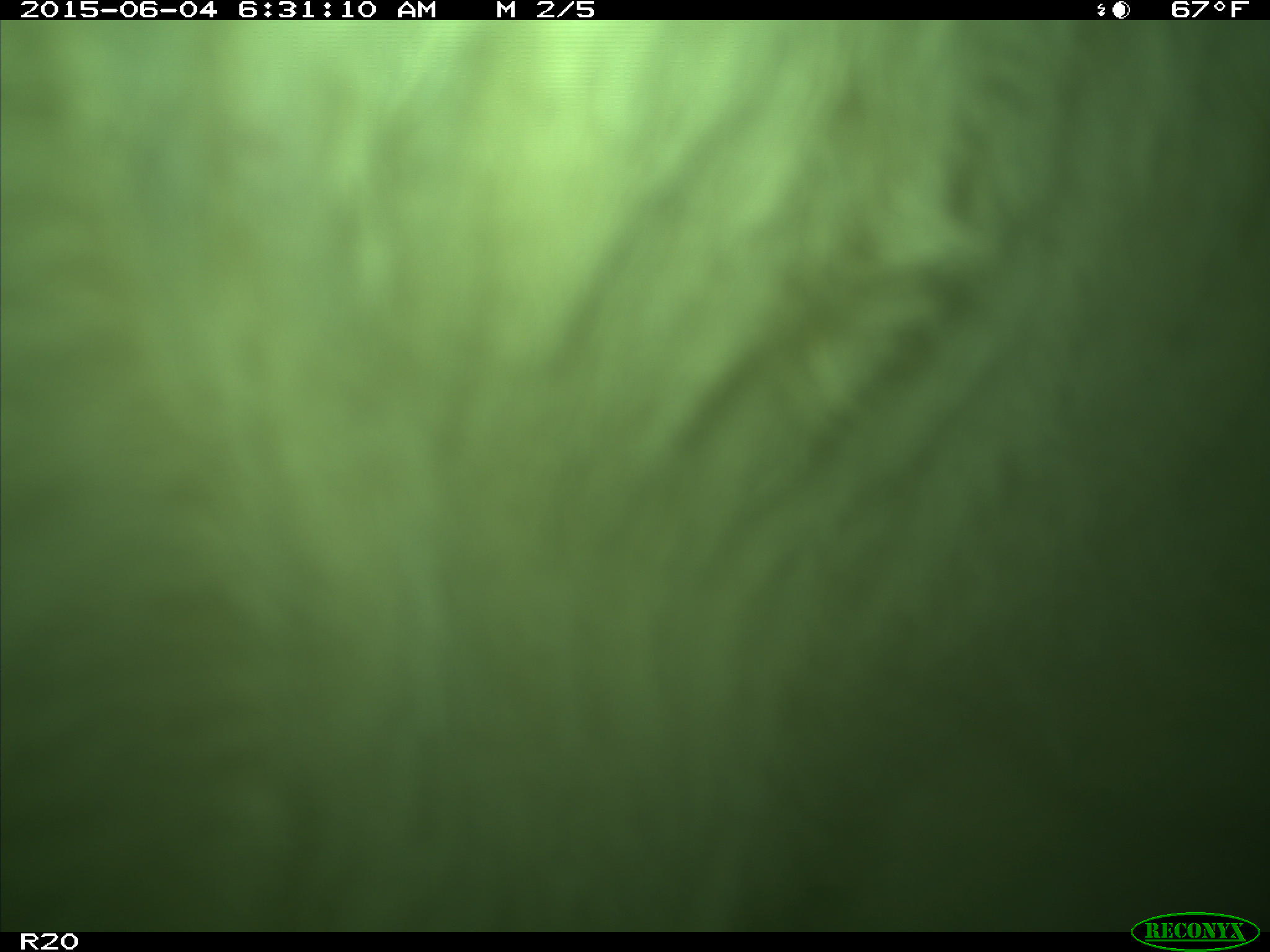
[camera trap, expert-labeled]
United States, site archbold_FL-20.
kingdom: Animalia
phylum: Chordata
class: Mammalia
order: Artiodactyla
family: Bovidae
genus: Bos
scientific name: Bos taurus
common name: domestic cow